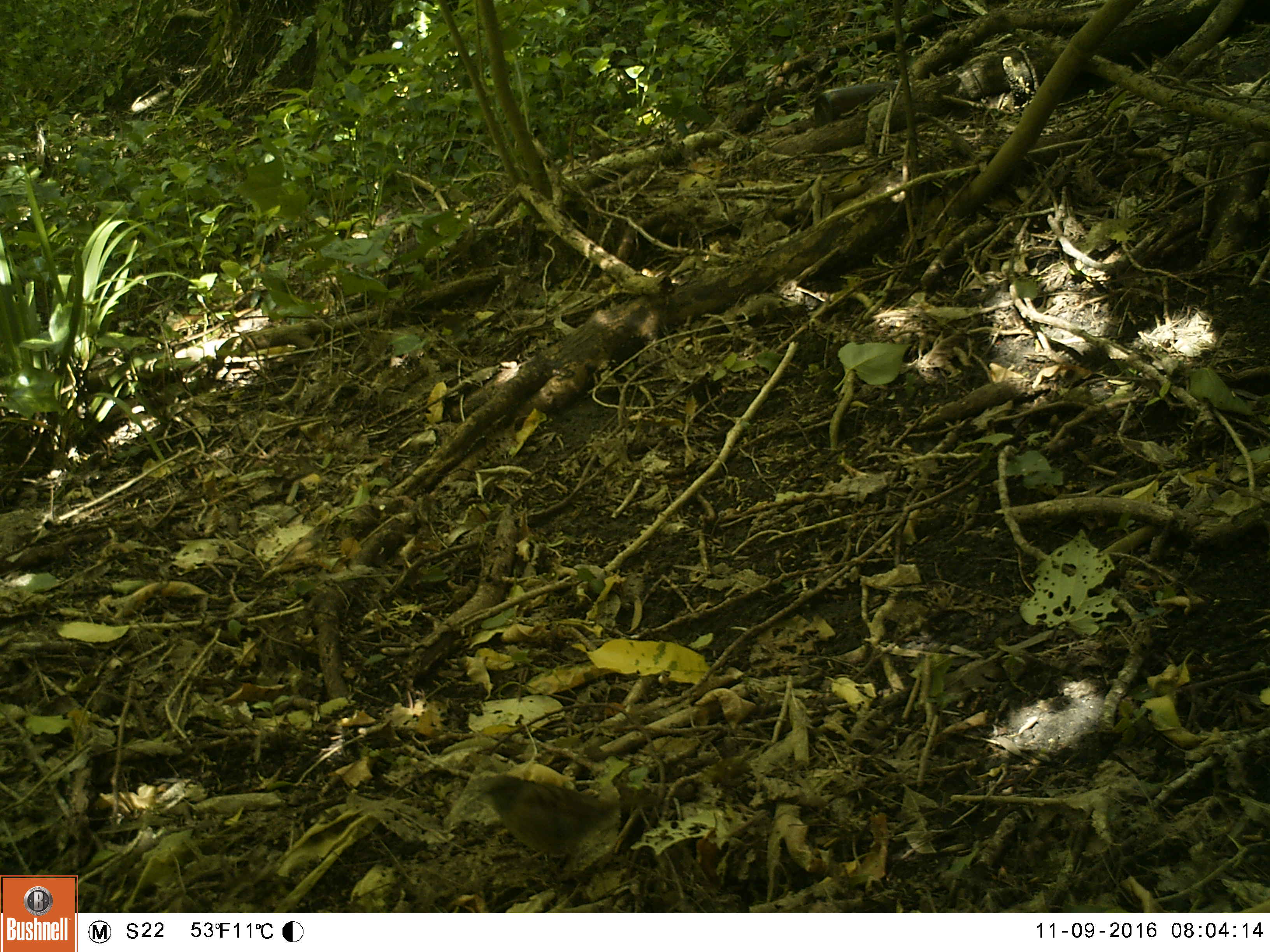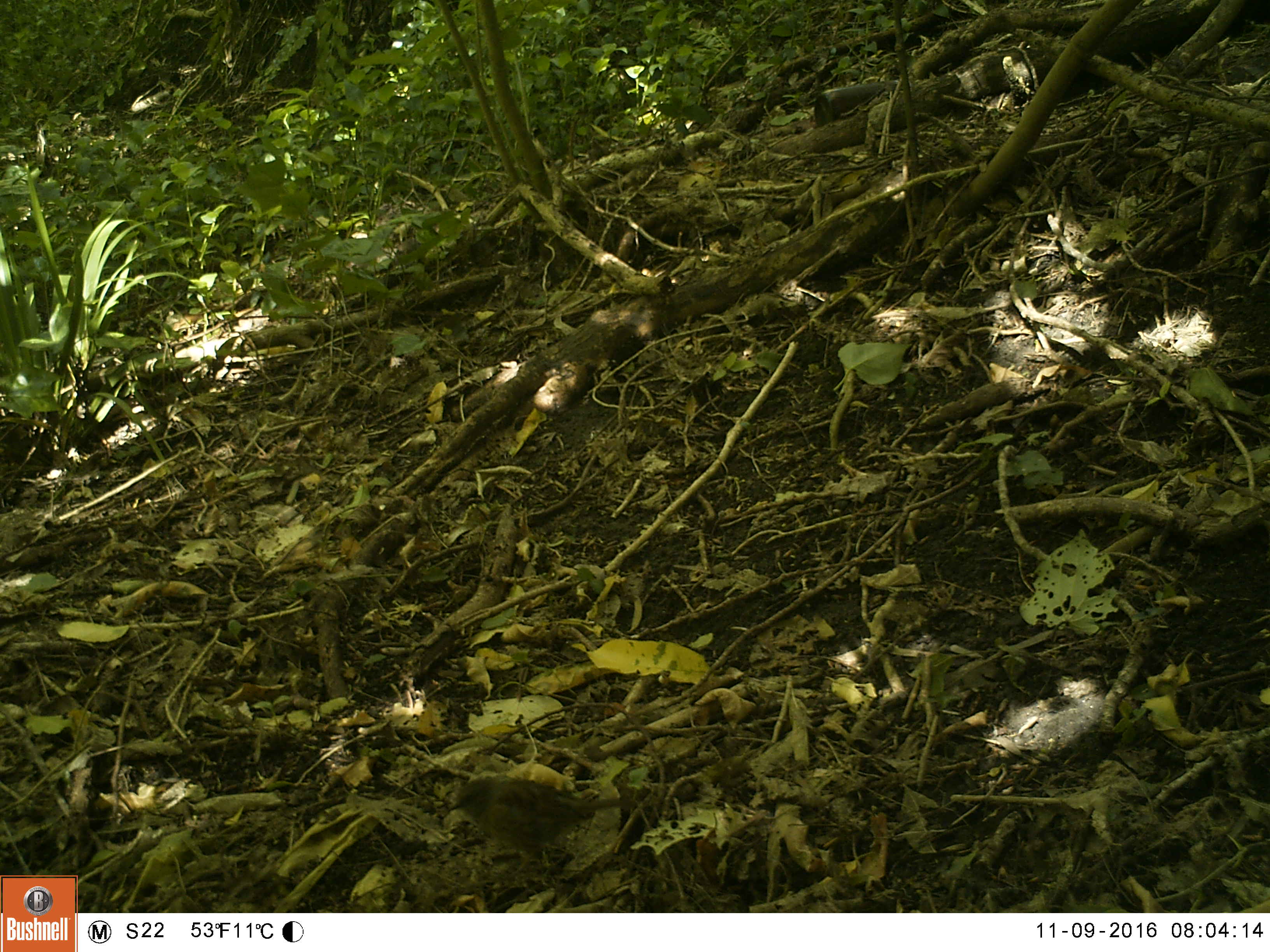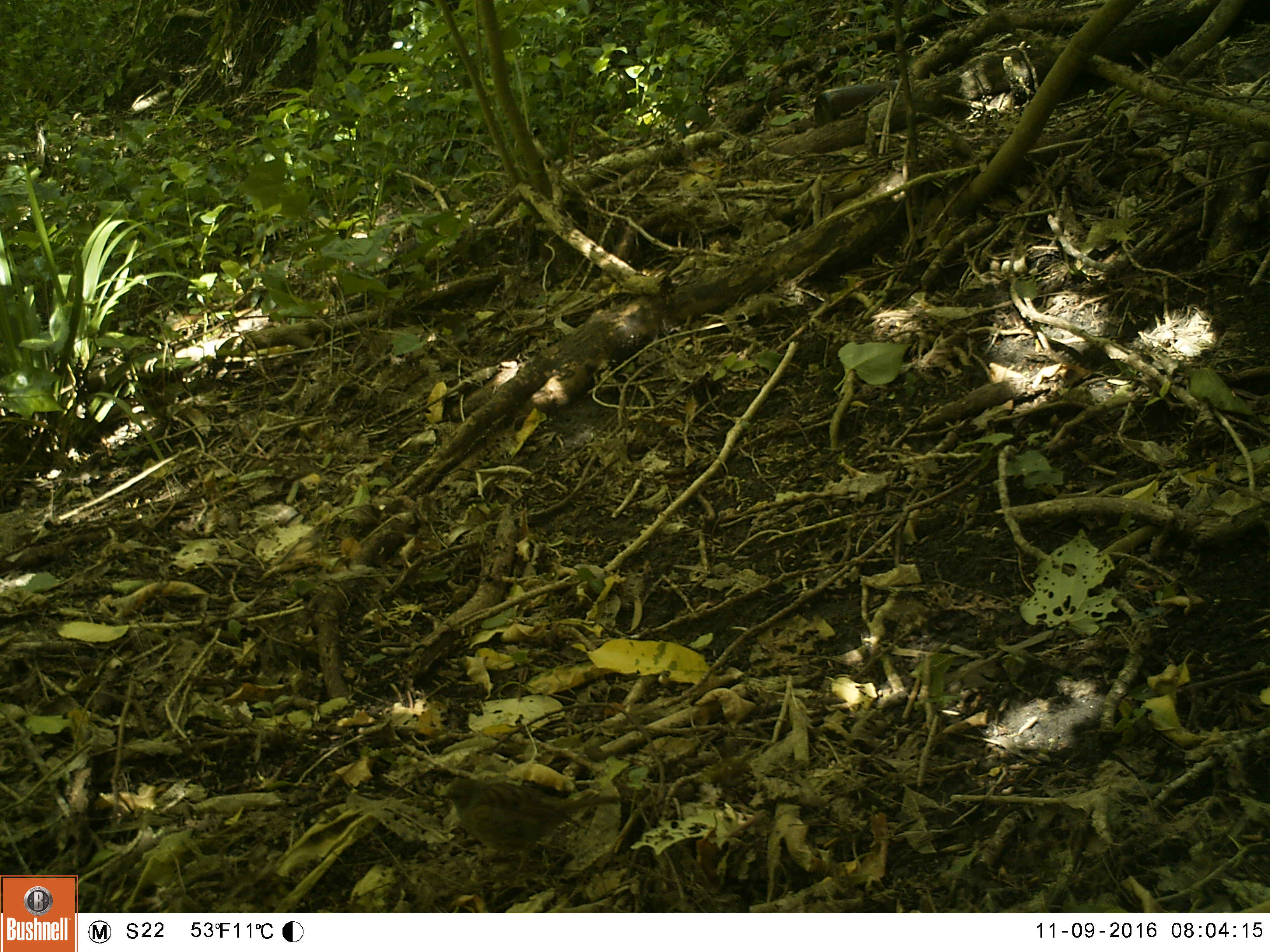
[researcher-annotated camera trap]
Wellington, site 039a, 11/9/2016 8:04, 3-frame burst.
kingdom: Animalia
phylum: Chordata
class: Aves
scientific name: Aves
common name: bird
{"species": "bird (Aves)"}